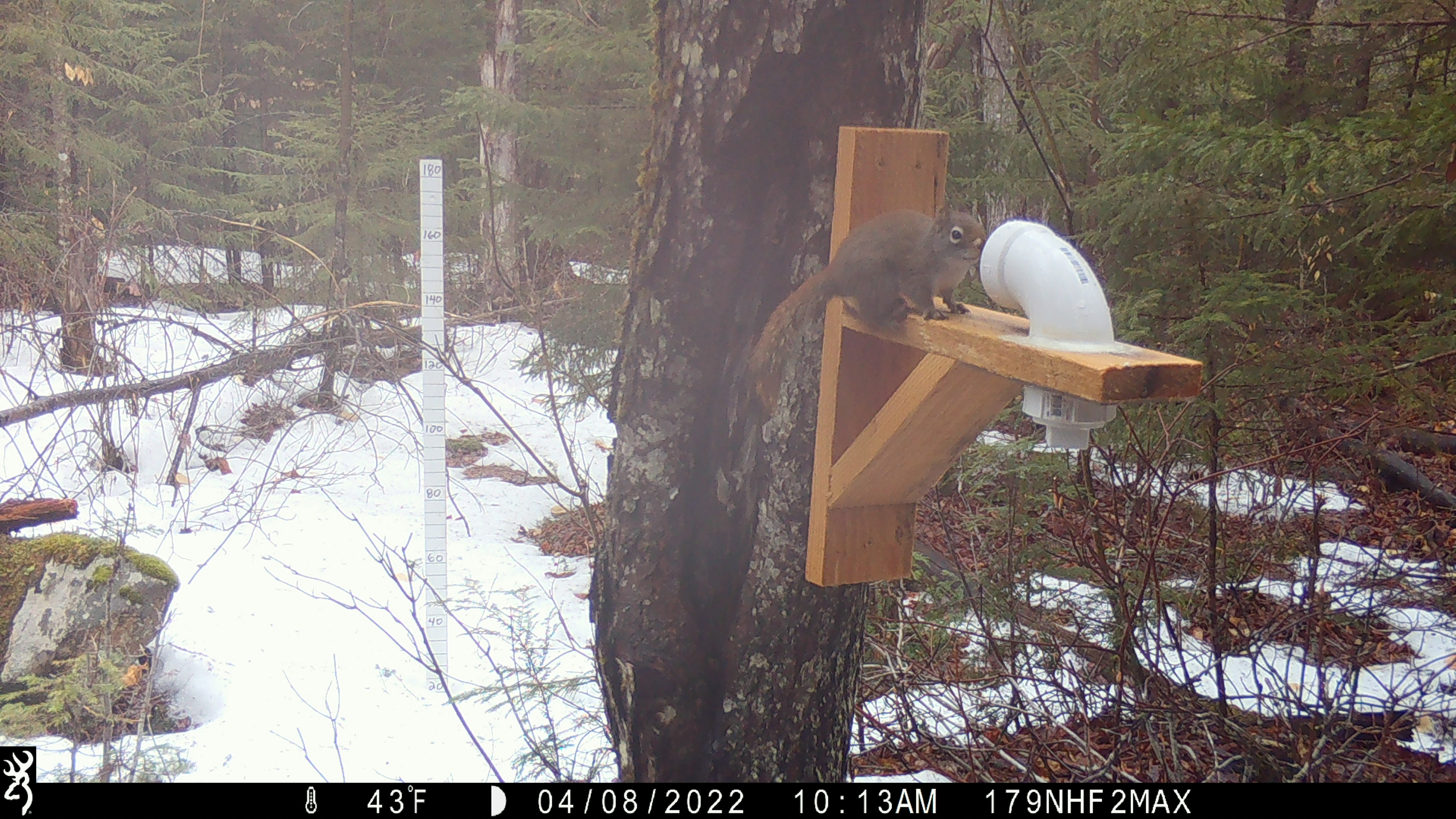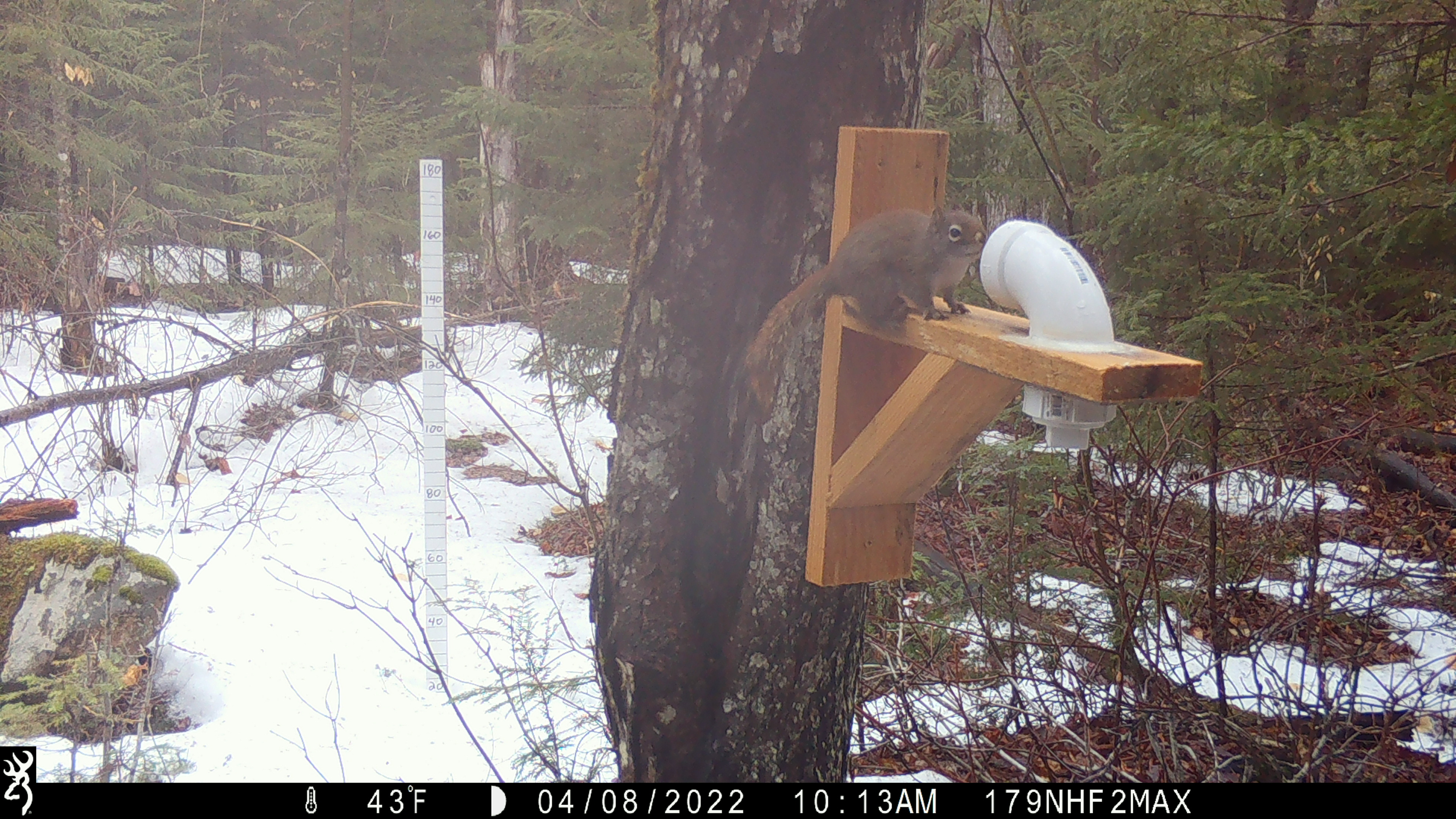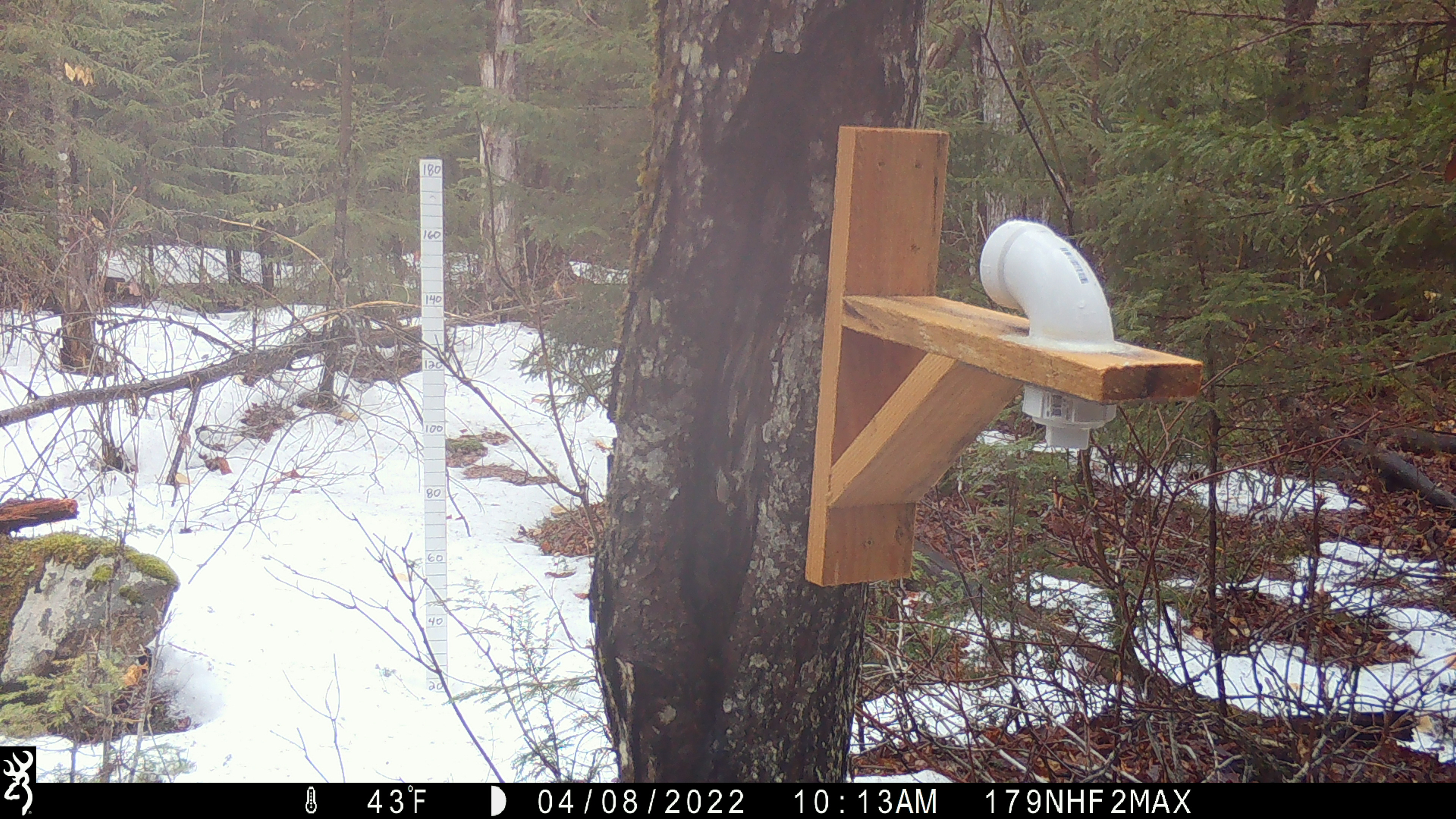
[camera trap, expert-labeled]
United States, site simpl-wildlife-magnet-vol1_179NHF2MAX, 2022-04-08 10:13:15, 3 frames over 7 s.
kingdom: Animalia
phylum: Chordata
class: Mammalia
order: Rodentia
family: Sciuridae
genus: Tamiasciurus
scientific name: Tamiasciurus hudsonicus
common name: red squirrel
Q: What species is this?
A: Red squirrel (Tamiasciurus hudsonicus).